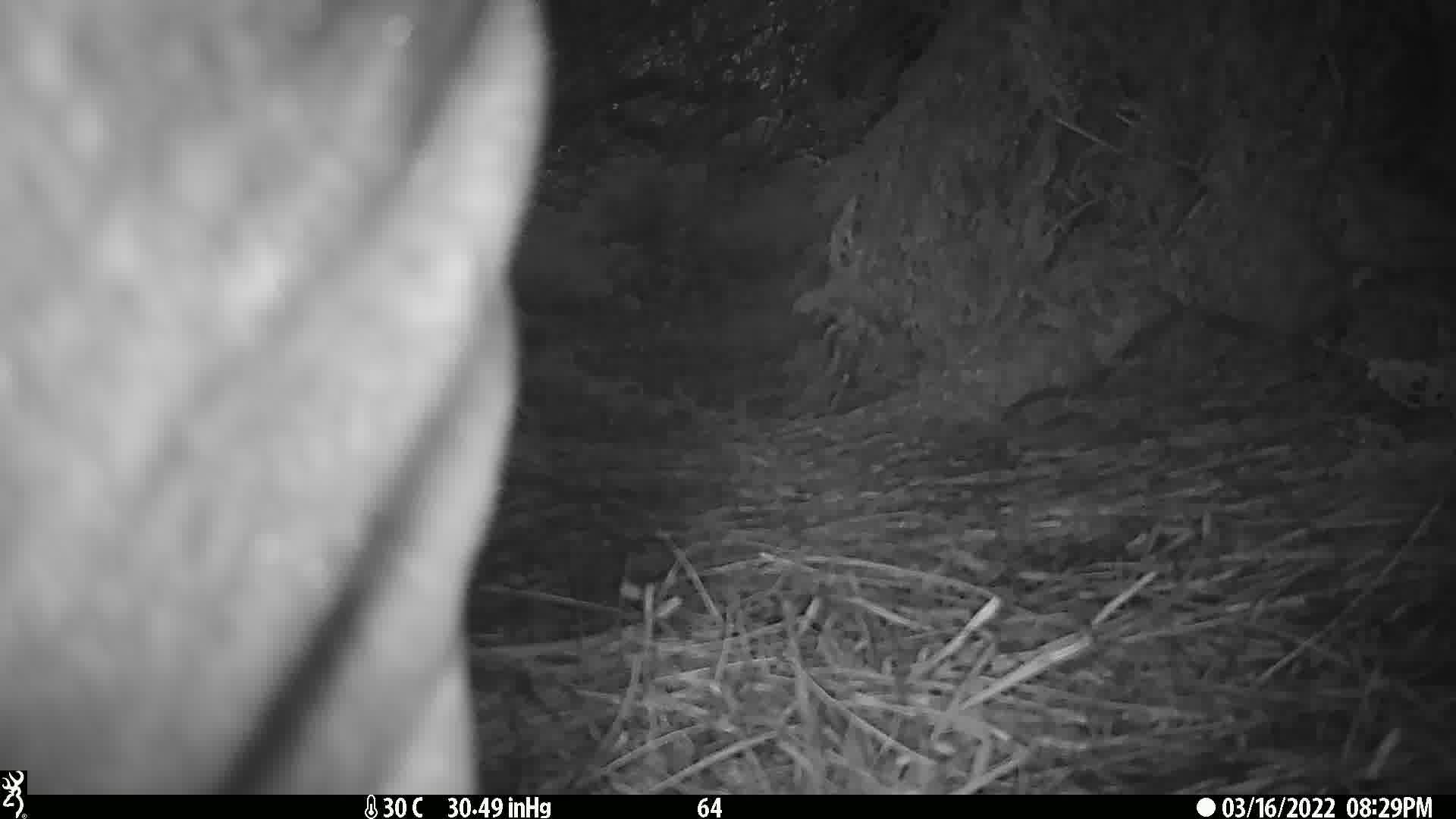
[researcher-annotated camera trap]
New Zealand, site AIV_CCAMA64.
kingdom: Animalia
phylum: Chordata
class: Mammalia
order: Carnivora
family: Otariidae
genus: Phocarctos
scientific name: Phocarctos hookeri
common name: new zealand sea lion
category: sealion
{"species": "sealion (new zealand sea lion) (Phocarctos hookeri)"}